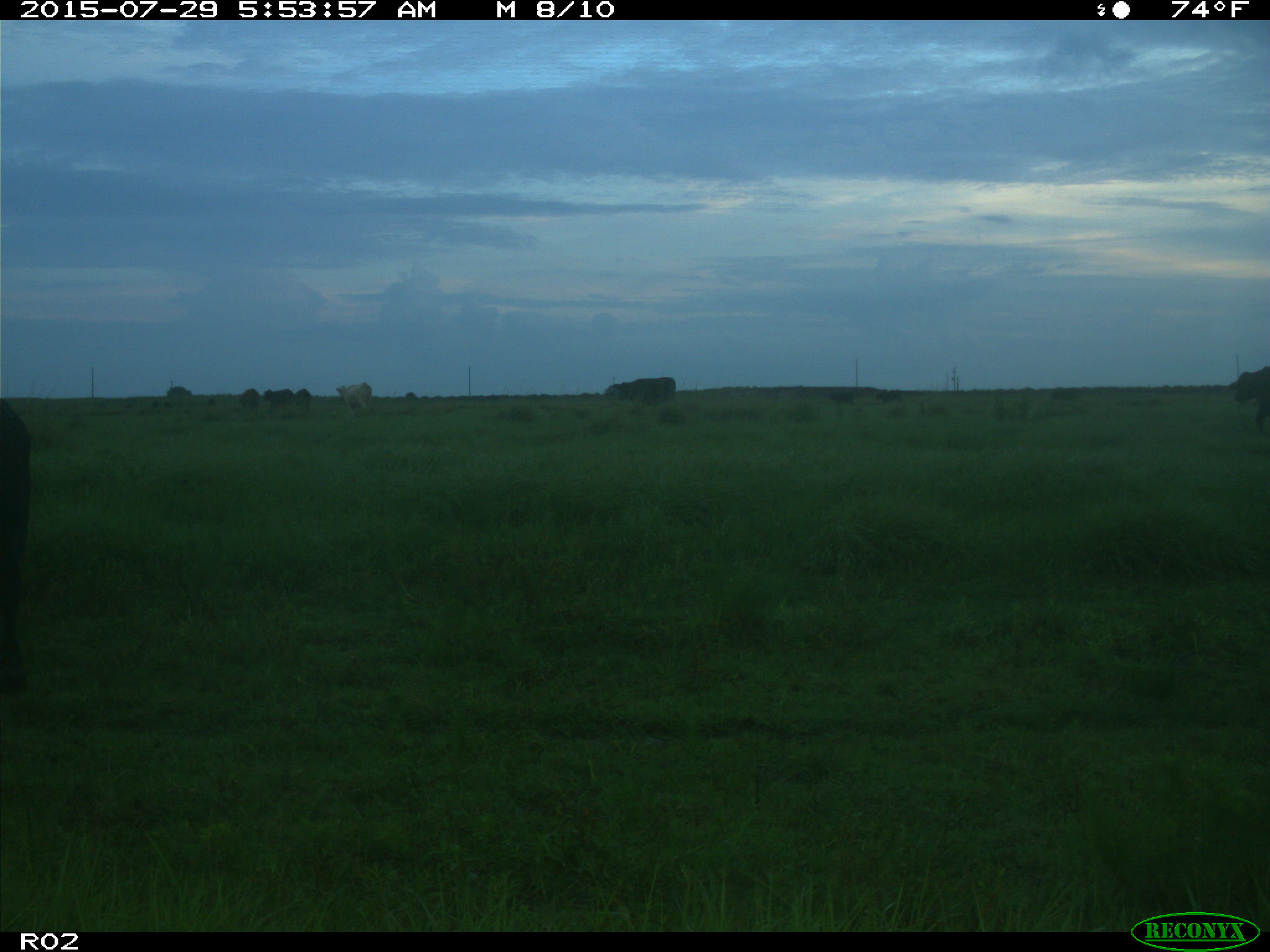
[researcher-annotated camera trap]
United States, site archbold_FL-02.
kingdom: Animalia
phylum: Chordata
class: Mammalia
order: Artiodactyla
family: Bovidae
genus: Bos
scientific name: Bos taurus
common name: domestic cow